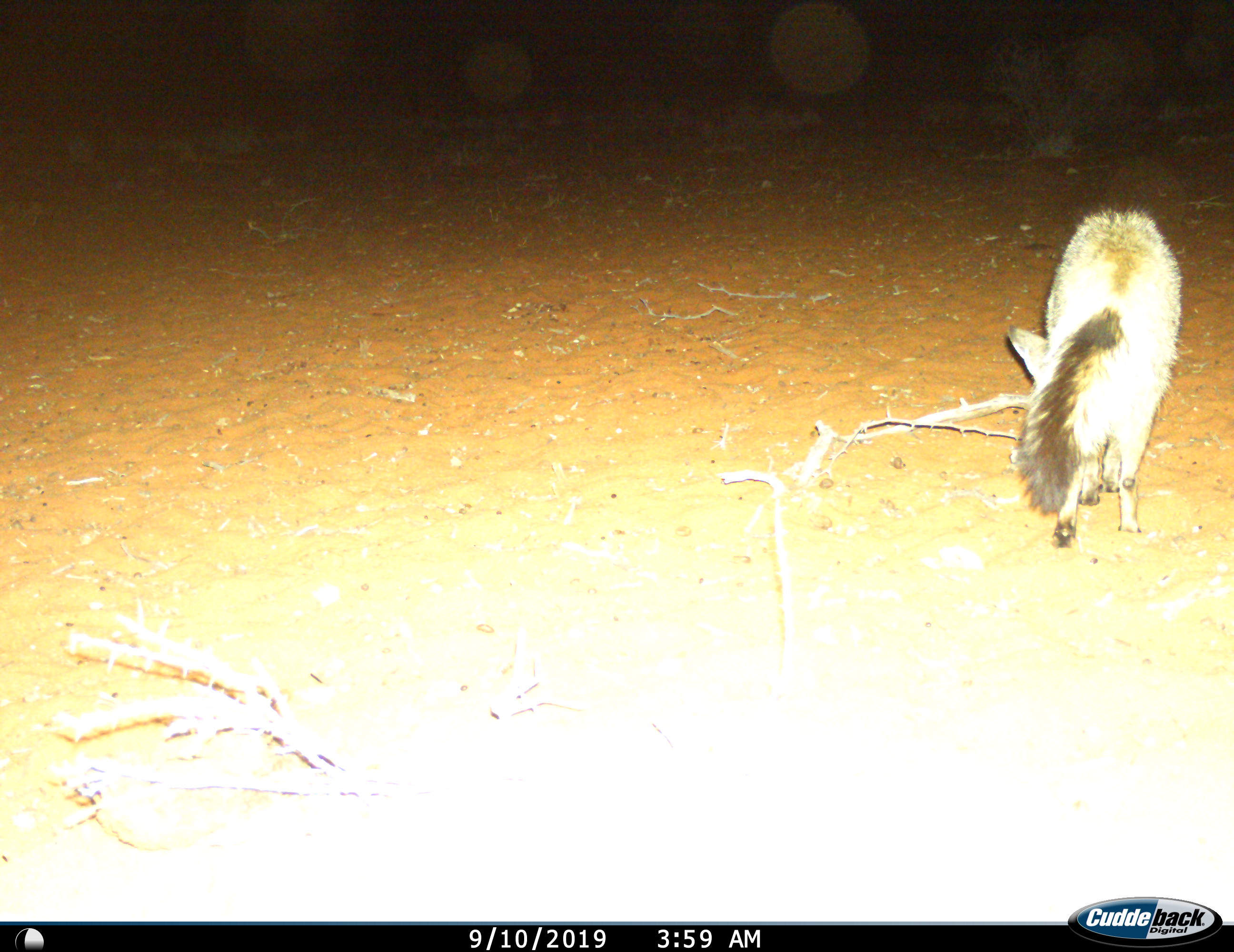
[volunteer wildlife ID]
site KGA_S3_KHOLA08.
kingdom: Animalia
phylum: Chordata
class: Mammalia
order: Carnivora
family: Canidae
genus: Vulpes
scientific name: Vulpes chama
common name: cape fox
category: foxcape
Foxcape (cape fox) (Vulpes chama), count 1. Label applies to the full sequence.